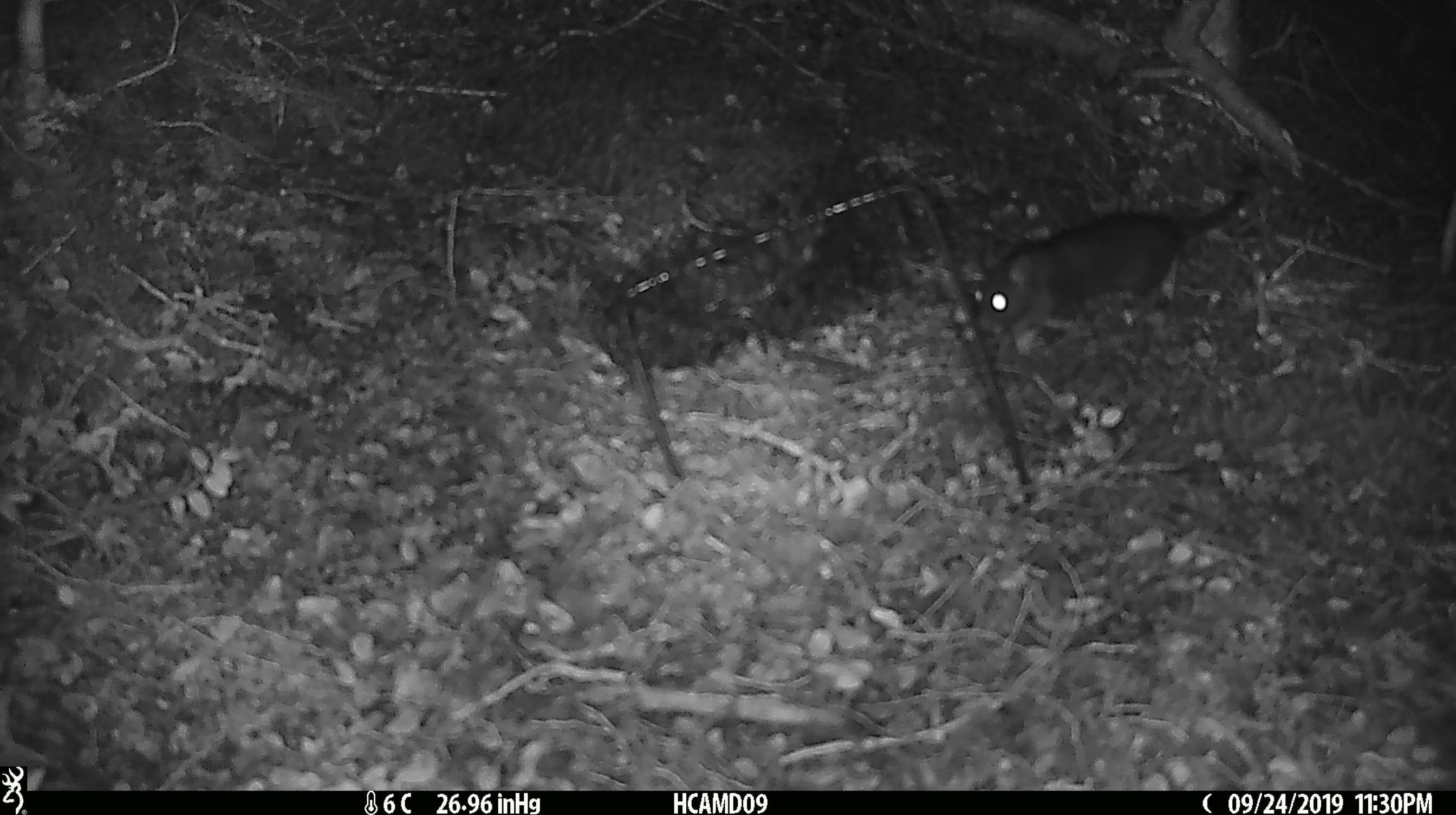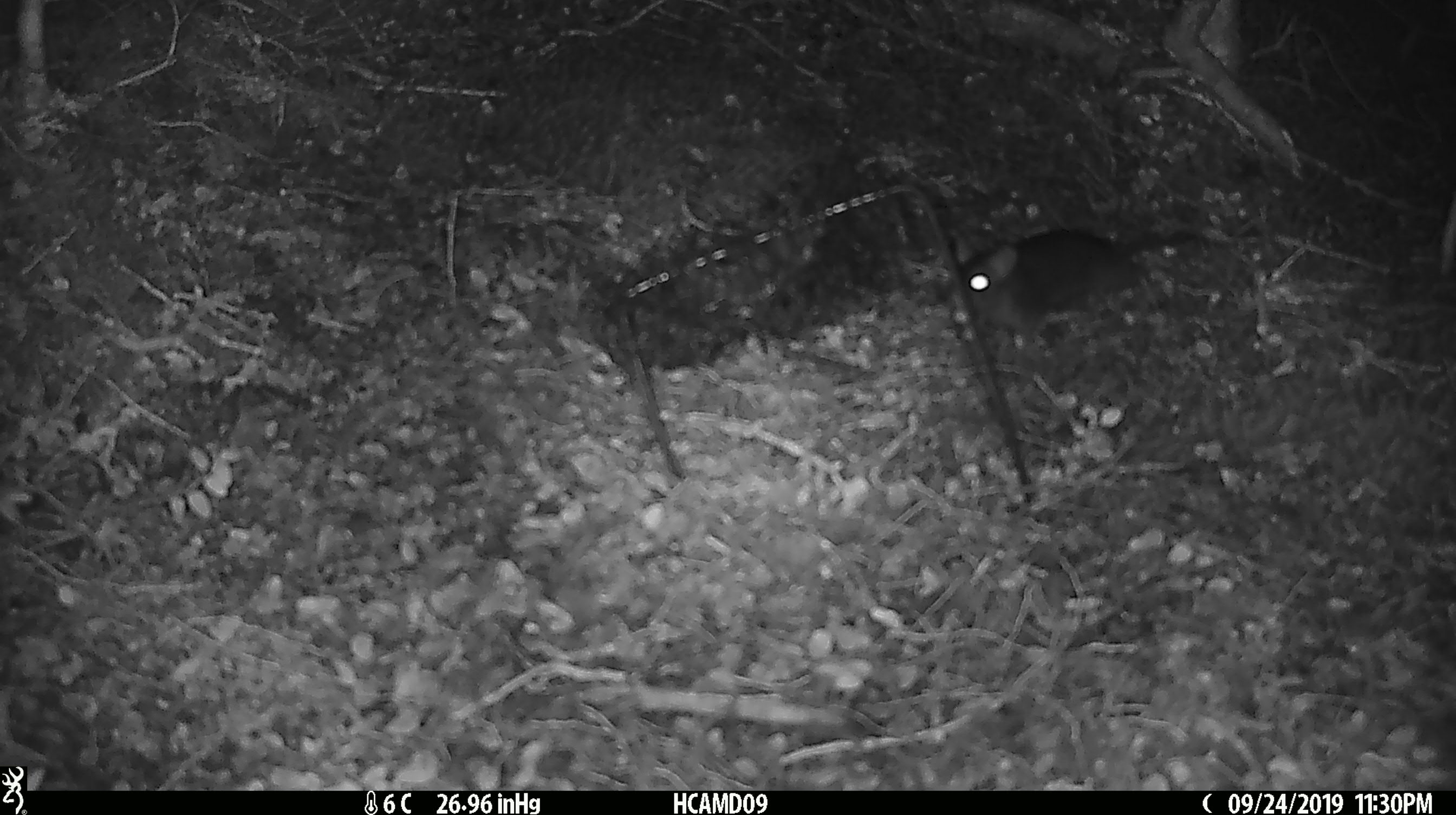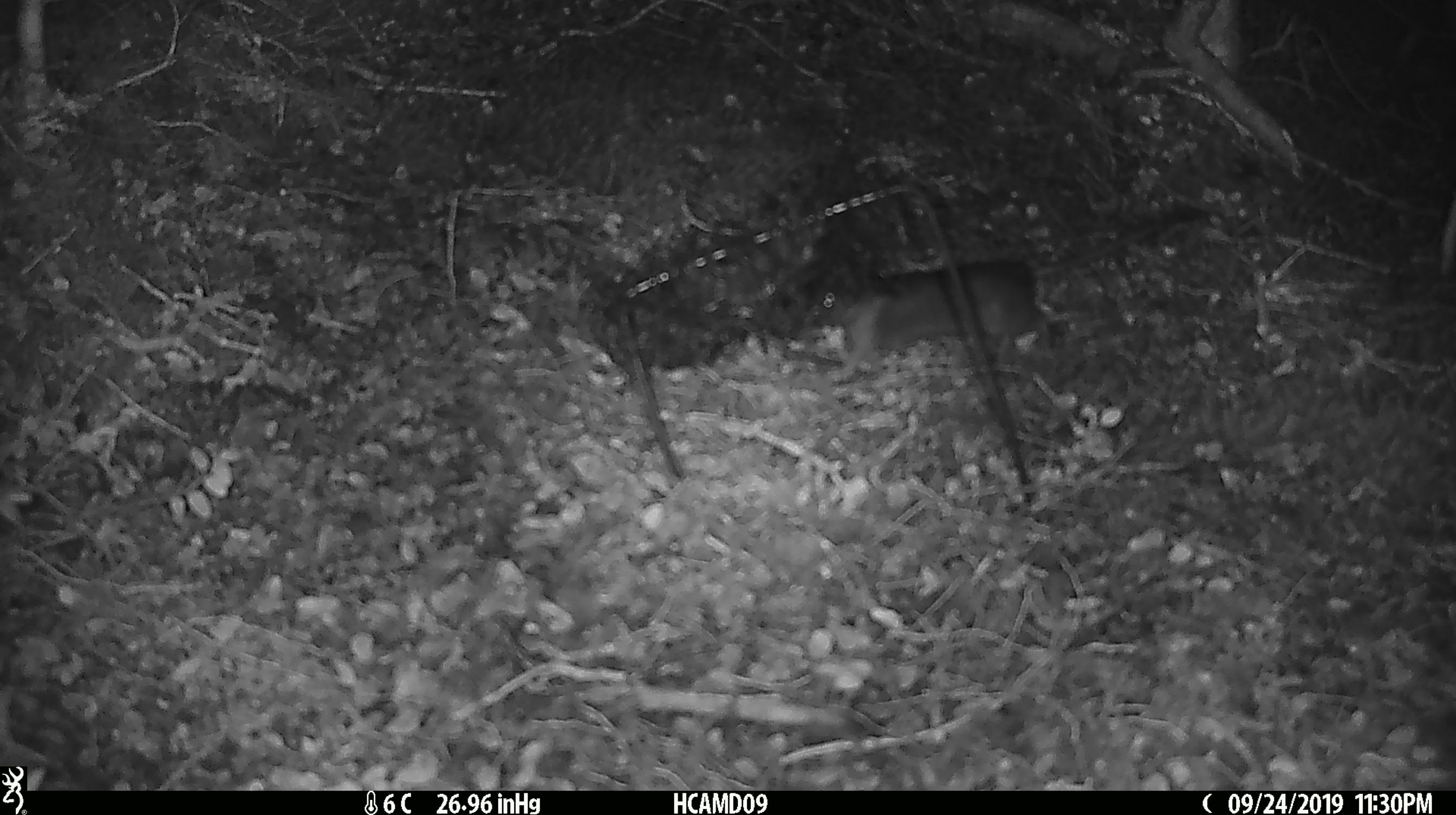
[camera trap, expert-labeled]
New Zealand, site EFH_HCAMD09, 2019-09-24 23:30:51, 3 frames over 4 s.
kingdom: Animalia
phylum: Chordata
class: Mammalia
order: Rodentia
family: Muridae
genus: Rattus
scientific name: Rattus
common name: rat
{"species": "rat (Rattus)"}